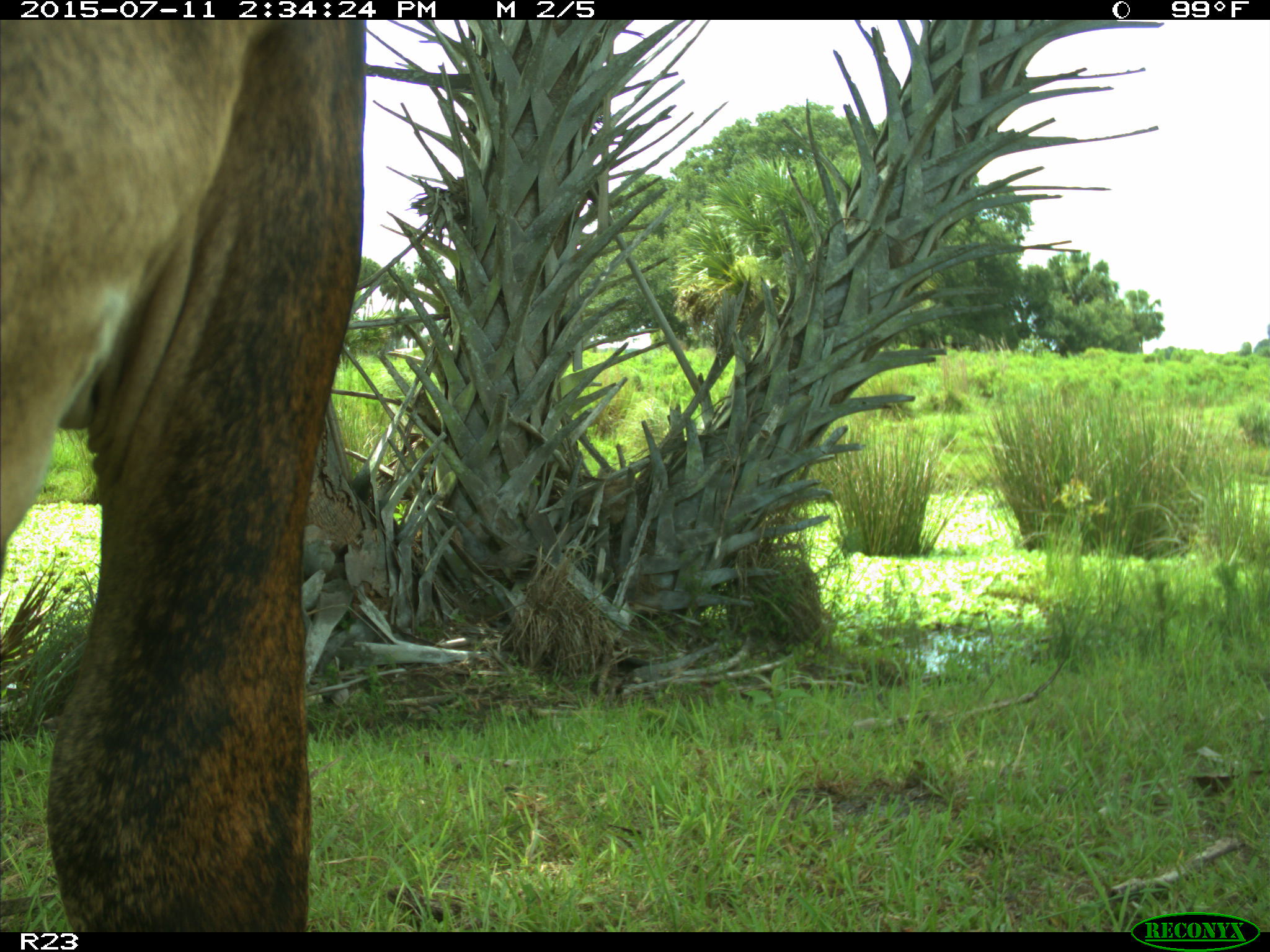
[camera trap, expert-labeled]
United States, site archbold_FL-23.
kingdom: Animalia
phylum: Chordata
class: Mammalia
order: Artiodactyla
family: Bovidae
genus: Bos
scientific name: Bos taurus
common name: domestic cow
Bos taurus (domestic cow).